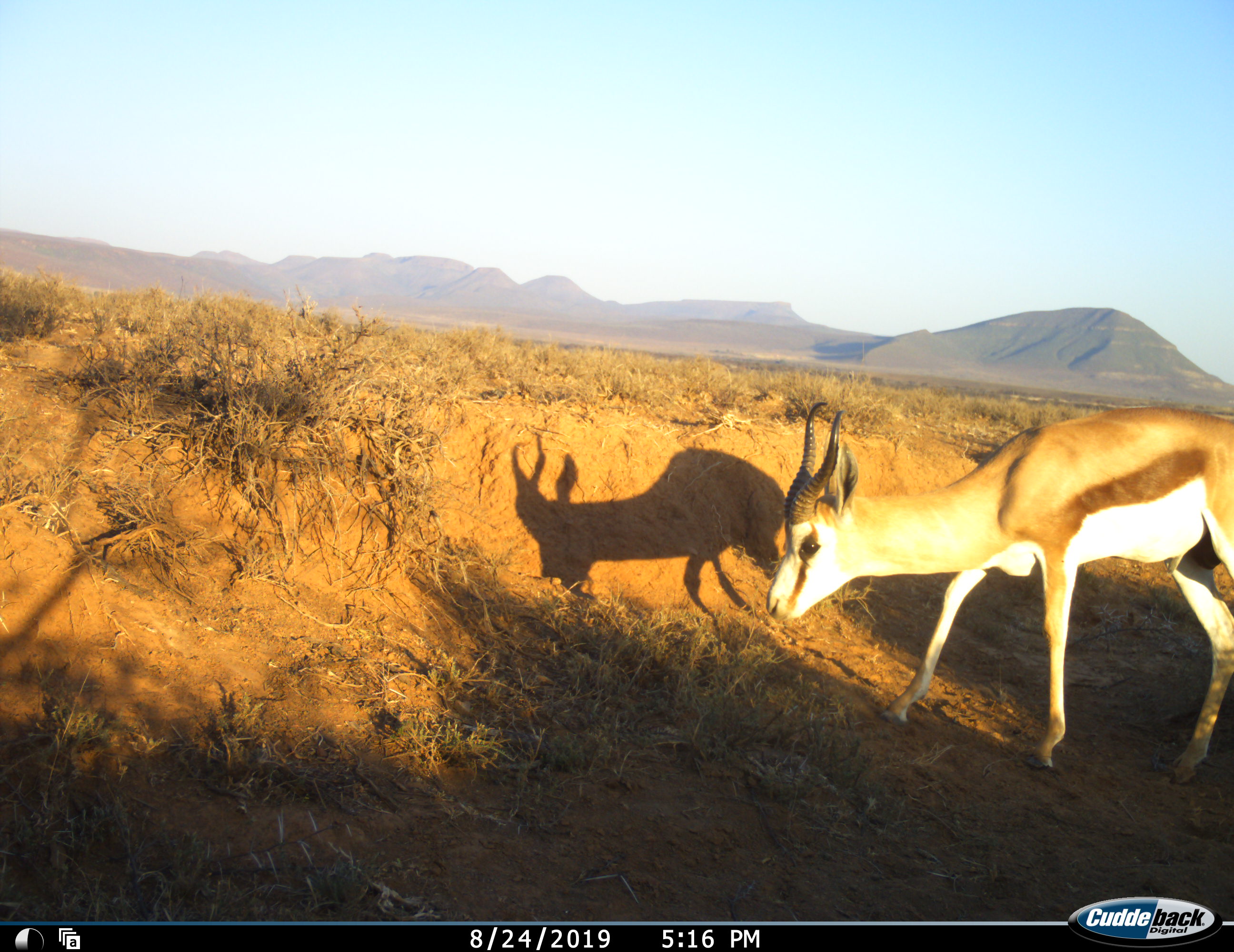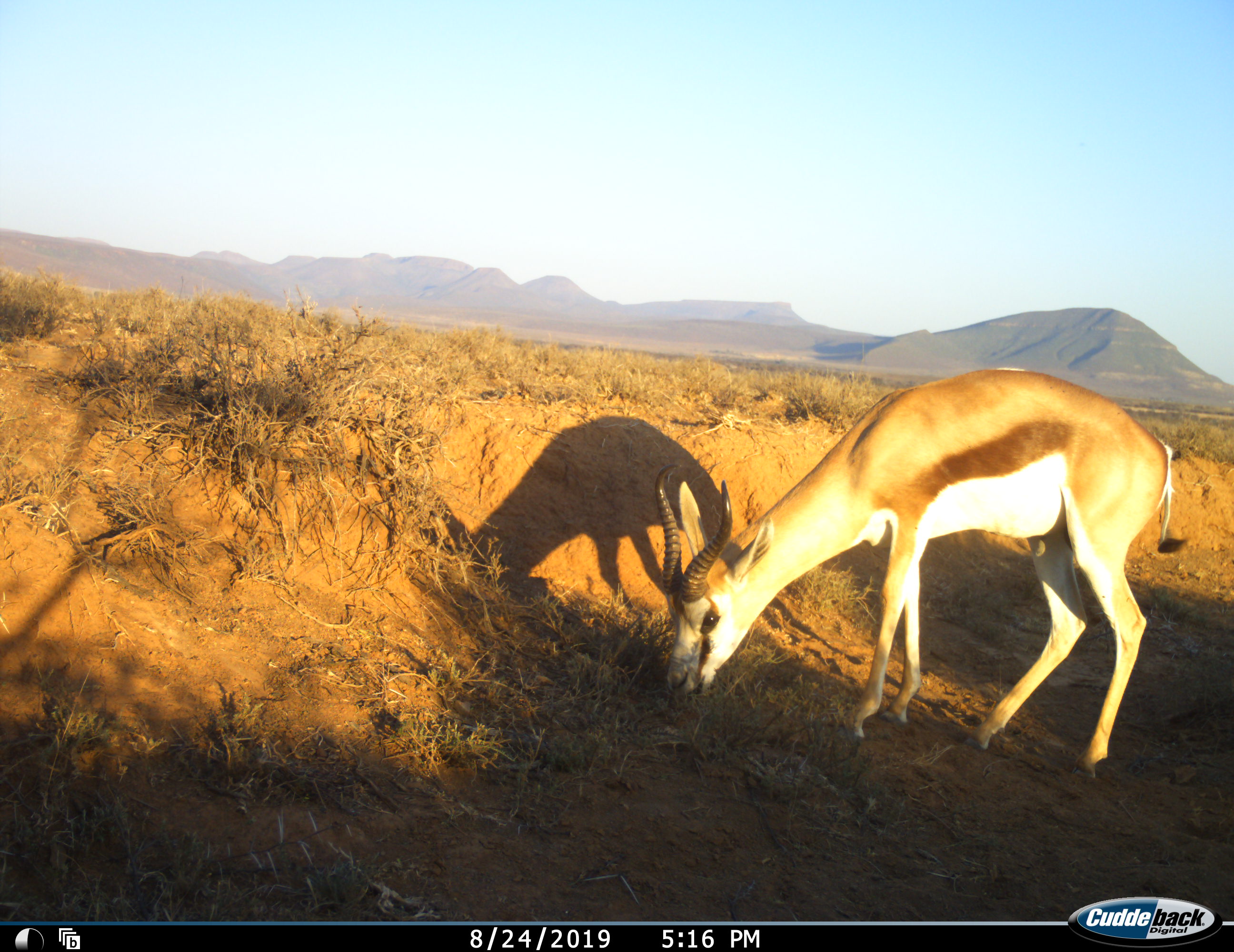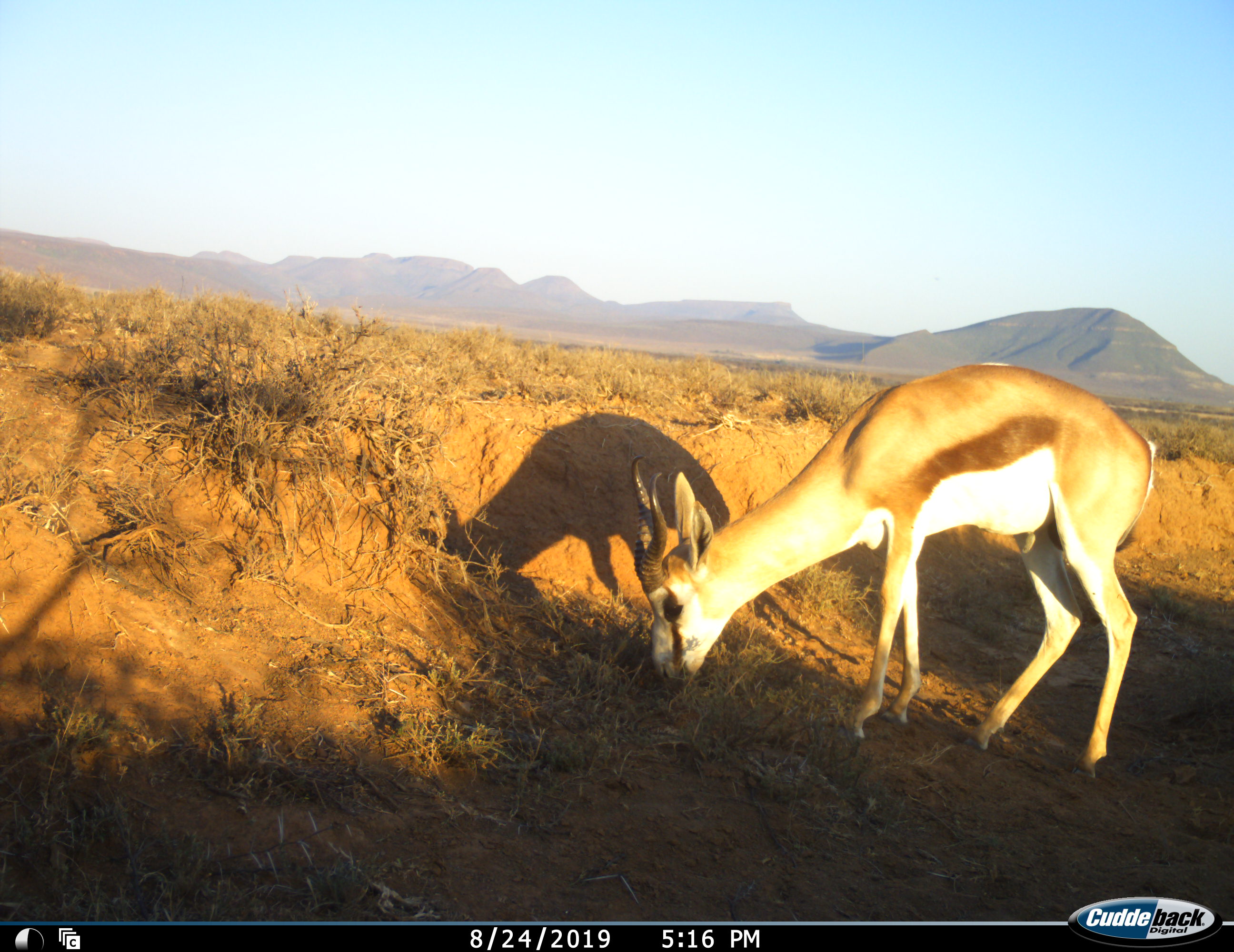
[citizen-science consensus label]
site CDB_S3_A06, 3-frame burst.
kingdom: Animalia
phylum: Chordata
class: Mammalia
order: Artiodactyla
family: Bovidae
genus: Antidorcas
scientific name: Antidorcas marsupialis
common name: springbok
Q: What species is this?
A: Springbok (Antidorcas marsupialis).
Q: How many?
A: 1.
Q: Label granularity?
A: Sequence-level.